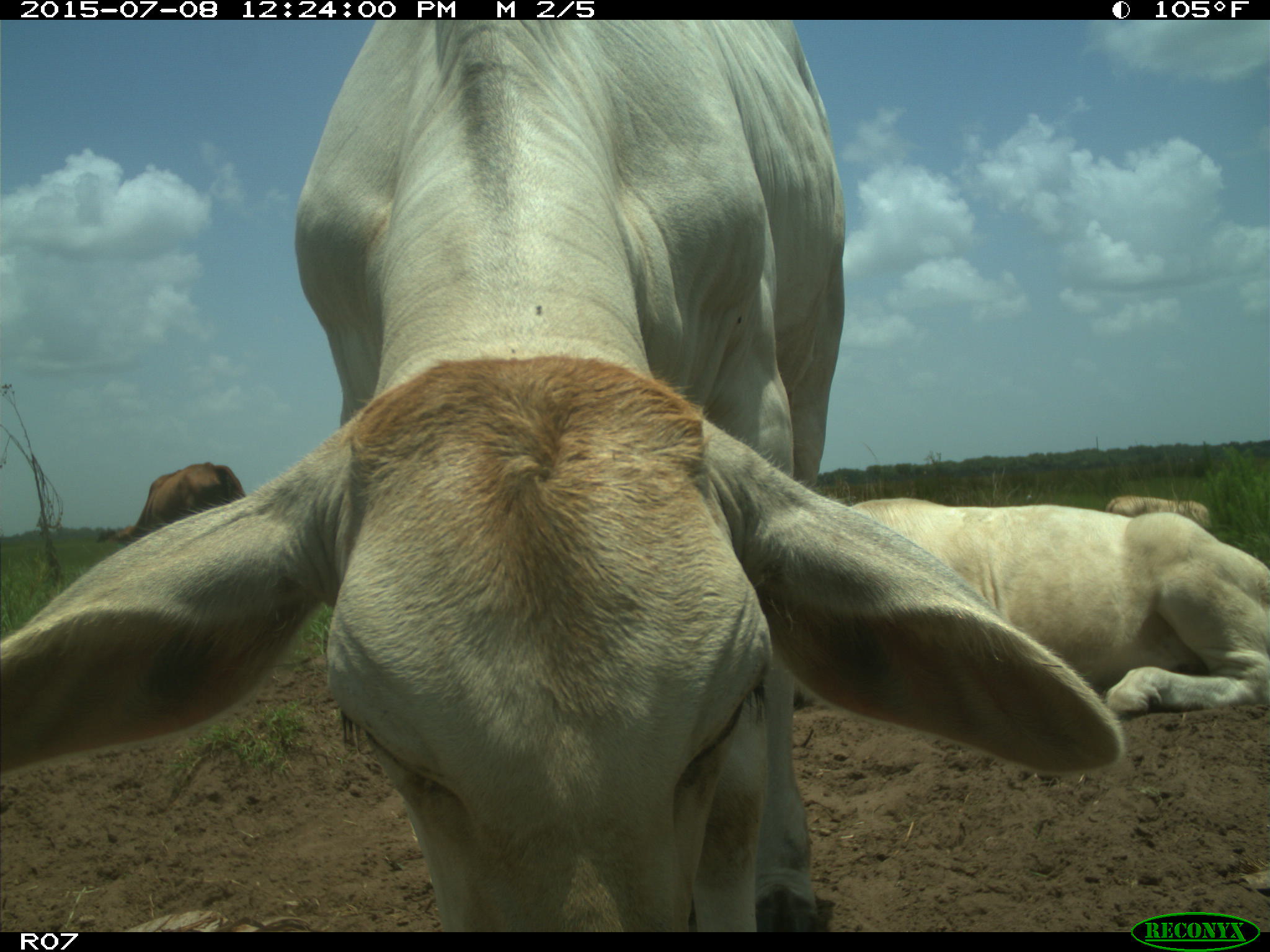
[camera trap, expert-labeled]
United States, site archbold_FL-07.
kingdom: Animalia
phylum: Chordata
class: Mammalia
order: Artiodactyla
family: Bovidae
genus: Bos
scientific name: Bos taurus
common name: domestic cow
Bos taurus (domestic cow).